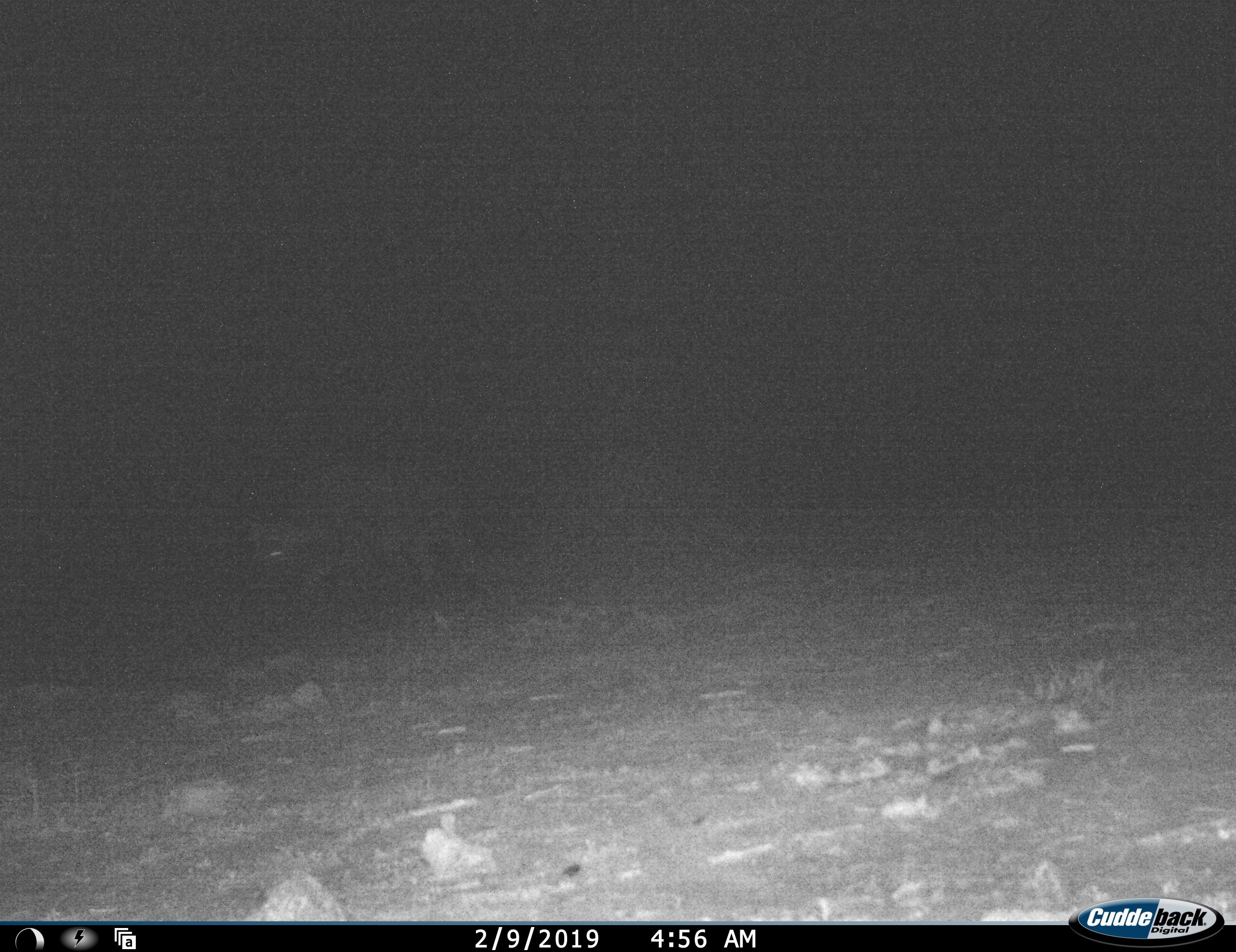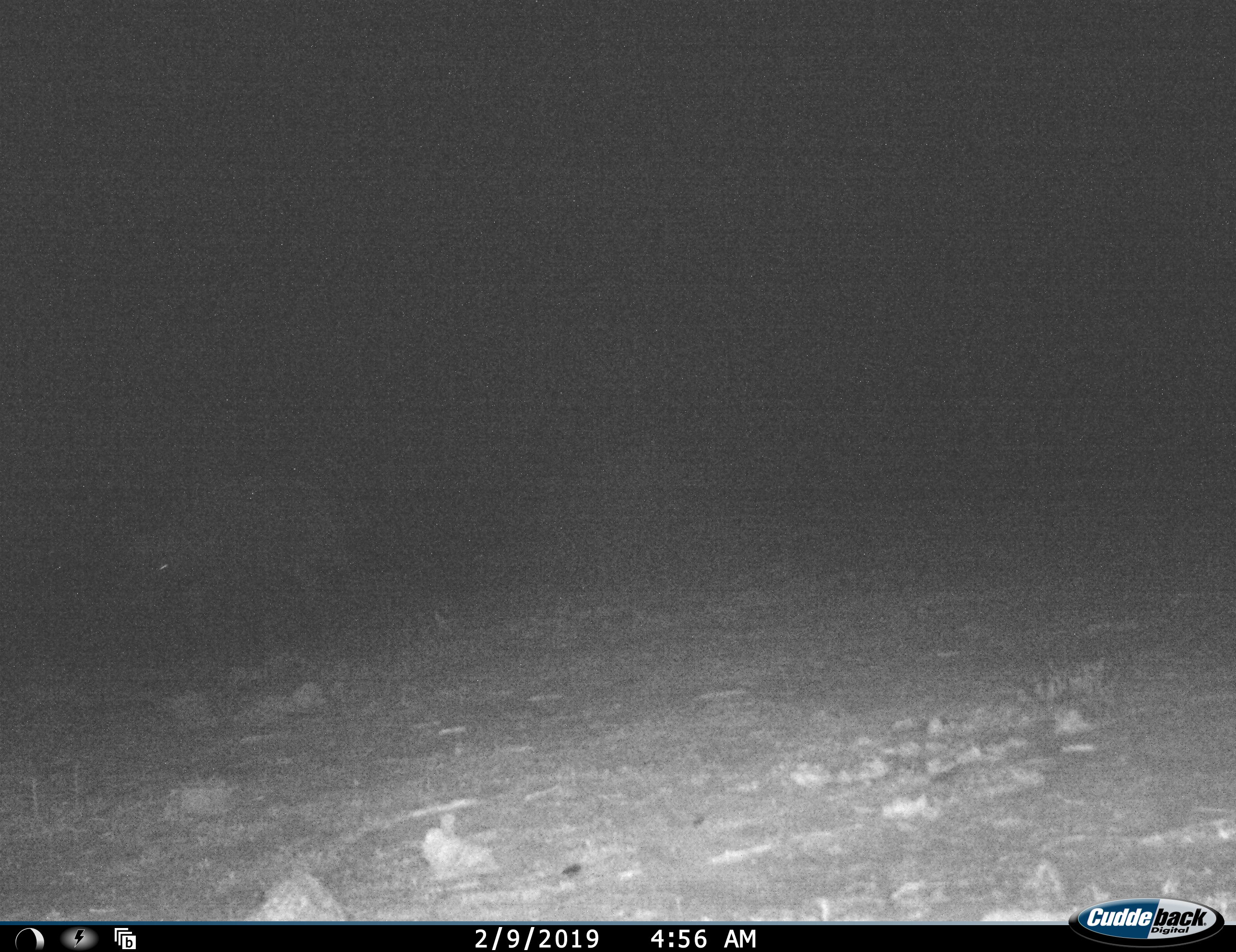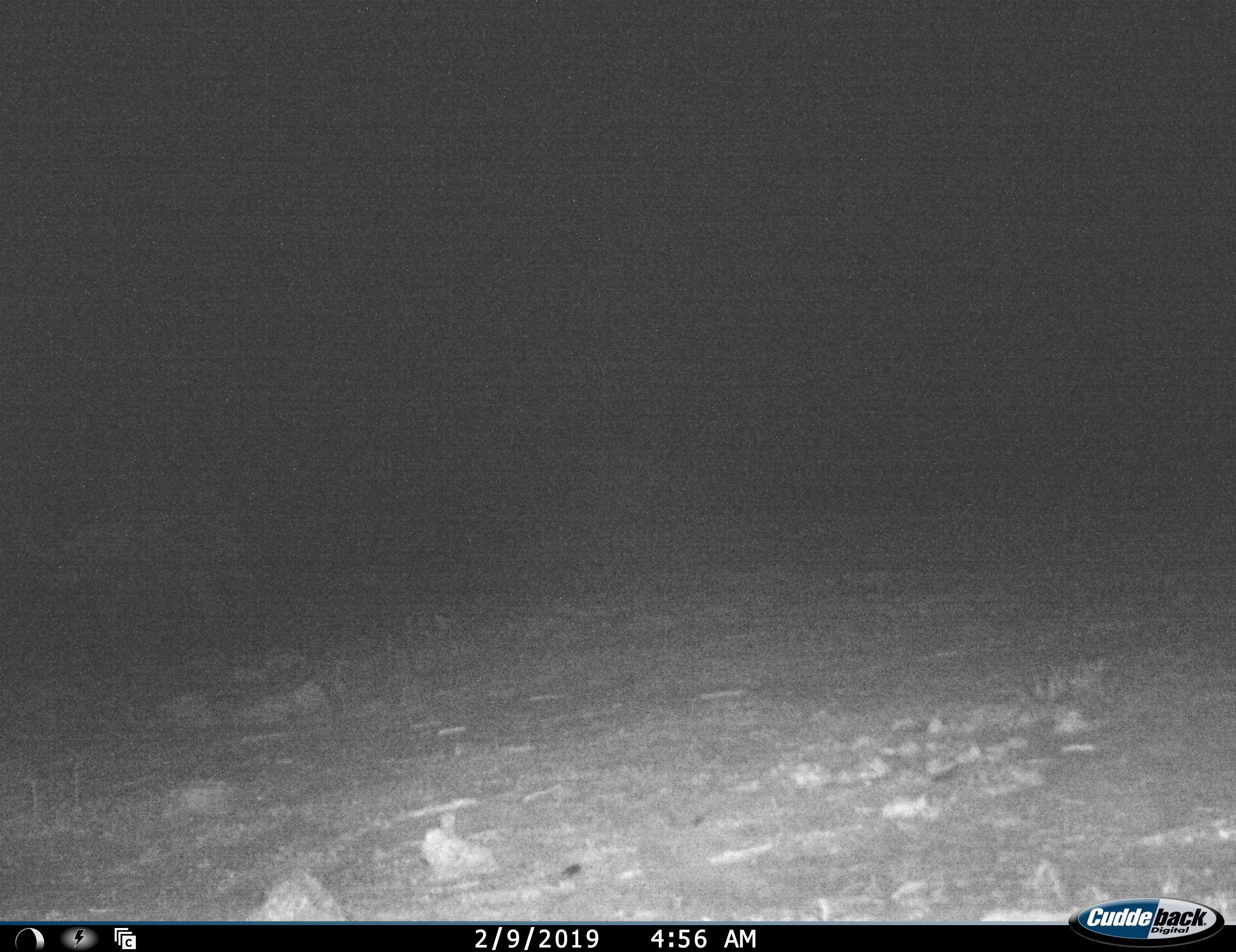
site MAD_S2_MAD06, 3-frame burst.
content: unidentified animal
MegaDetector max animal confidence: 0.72